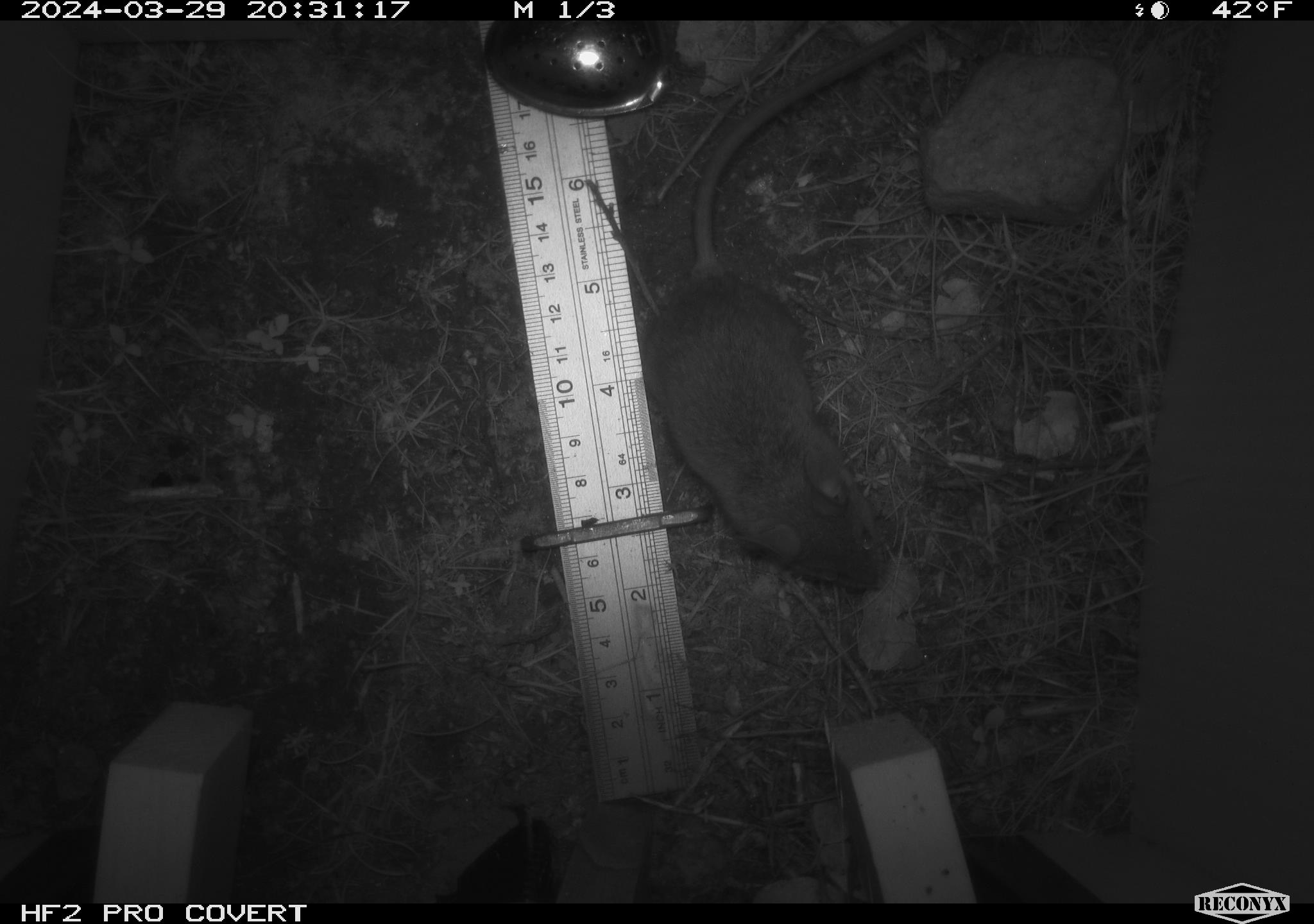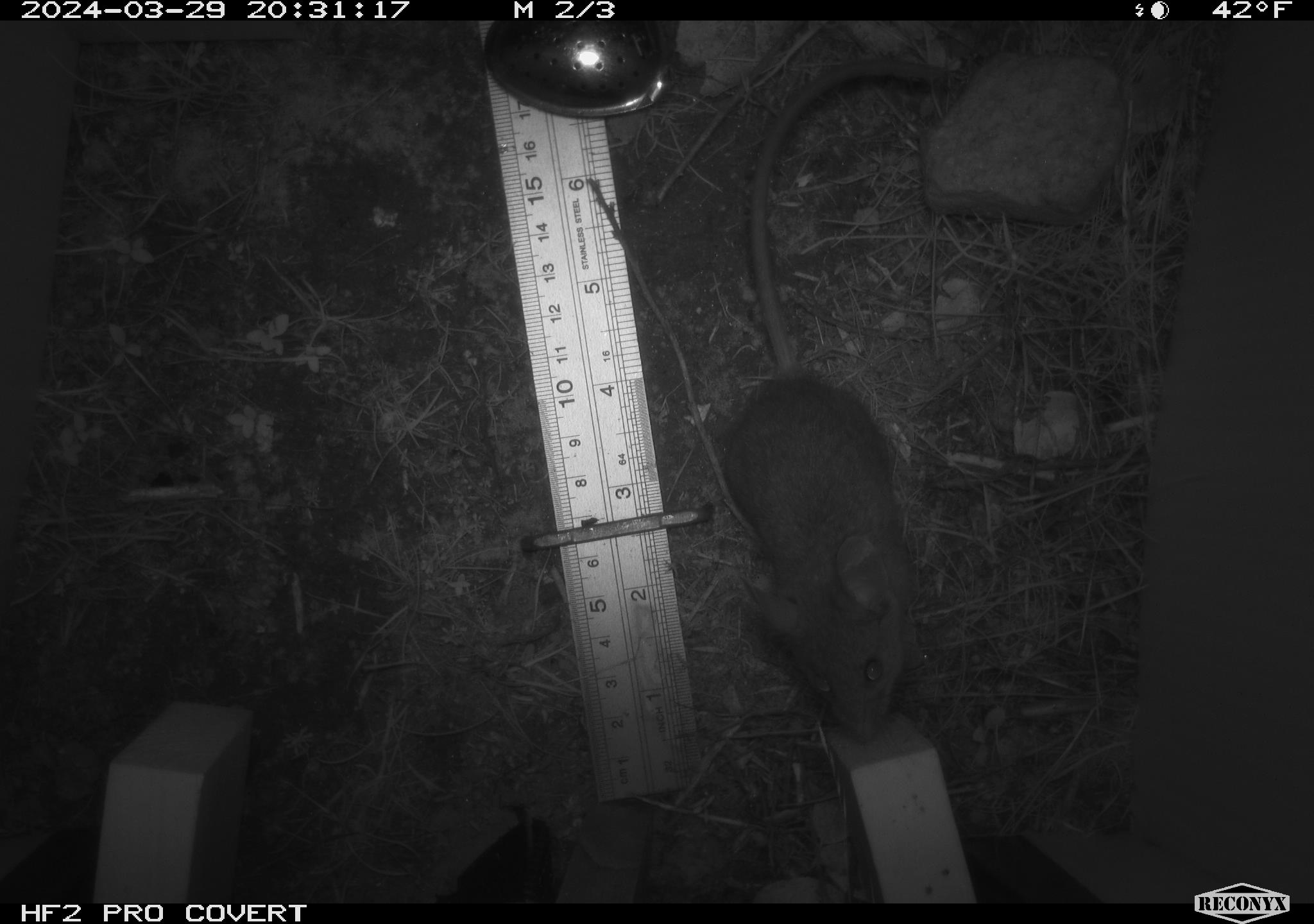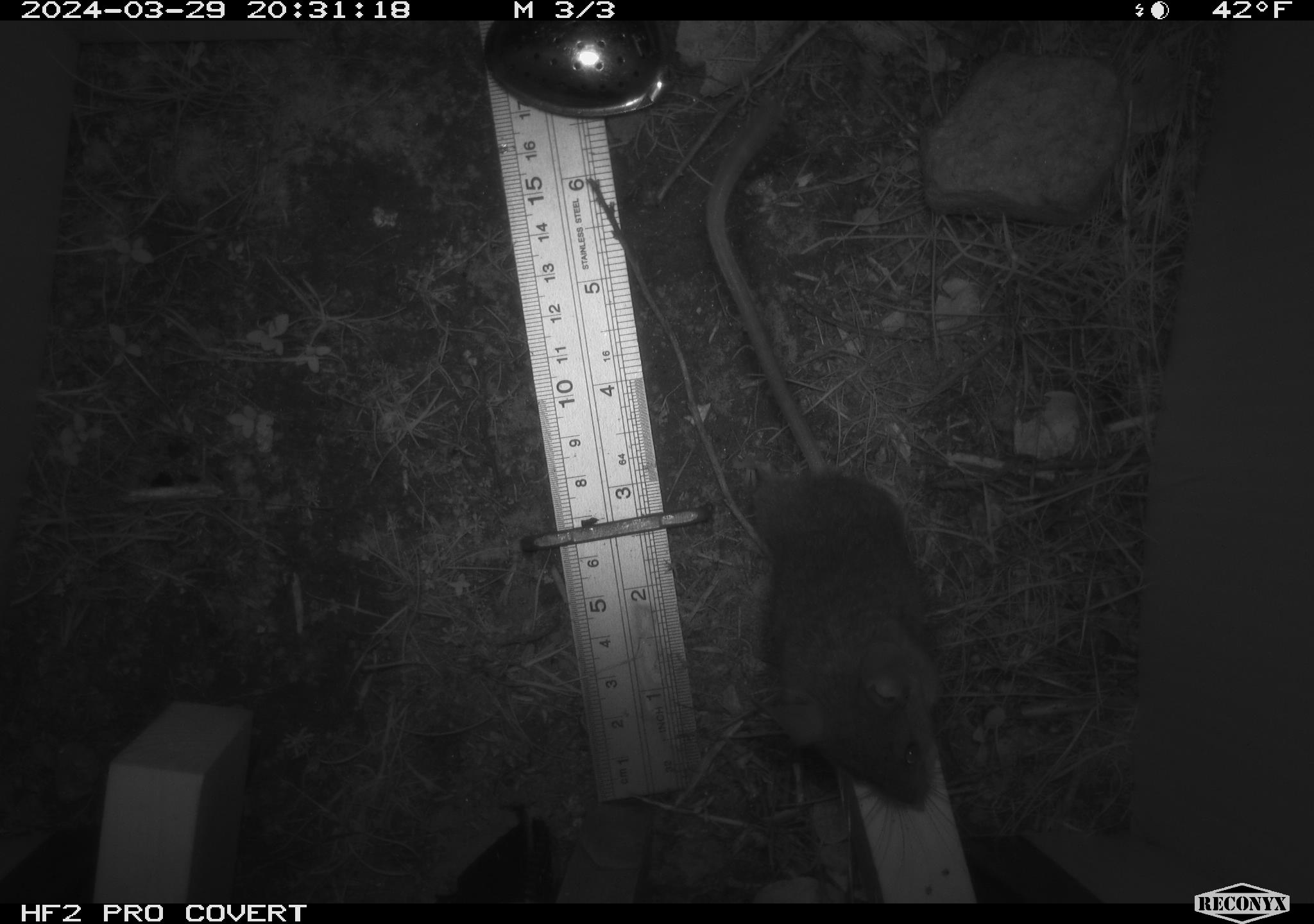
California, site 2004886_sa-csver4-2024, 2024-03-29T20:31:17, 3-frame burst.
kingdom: Animalia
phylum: Chordata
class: Mammalia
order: Rodentia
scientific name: Rodentia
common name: mouse species